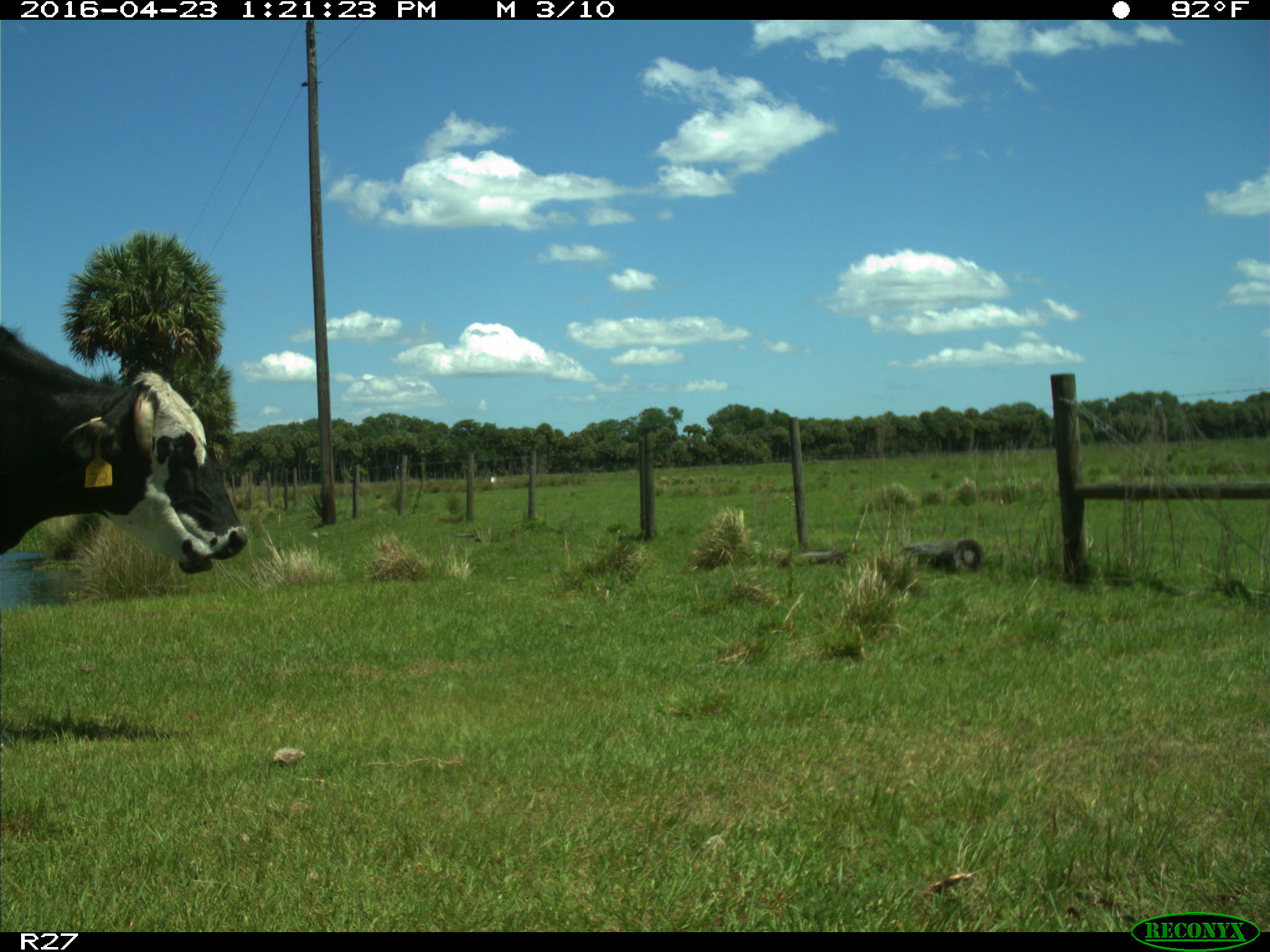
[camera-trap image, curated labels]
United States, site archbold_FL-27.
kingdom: Animalia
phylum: Chordata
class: Mammalia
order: Artiodactyla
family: Bovidae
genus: Bos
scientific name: Bos taurus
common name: domestic cow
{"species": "Bos taurus (domestic cow)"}